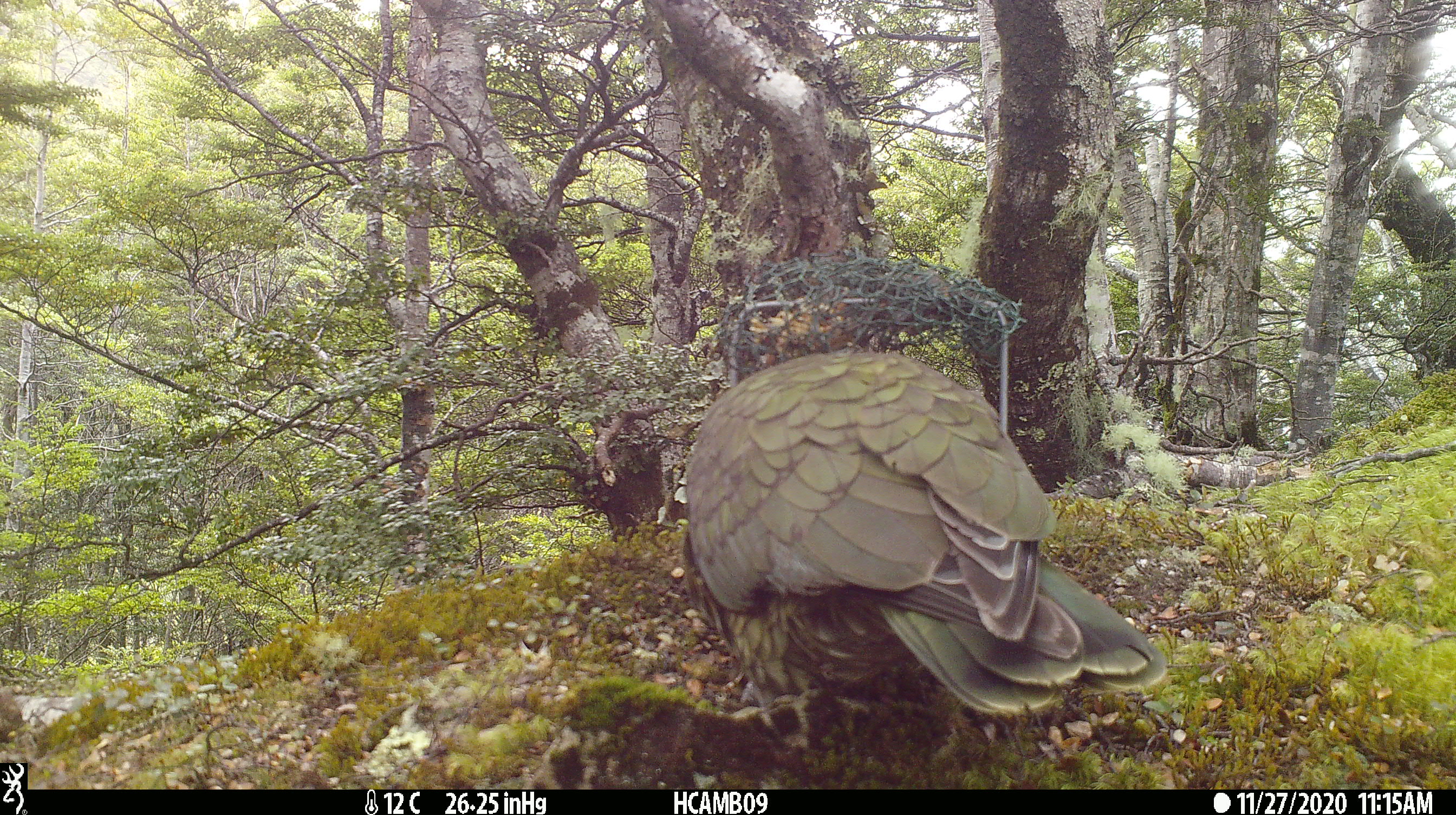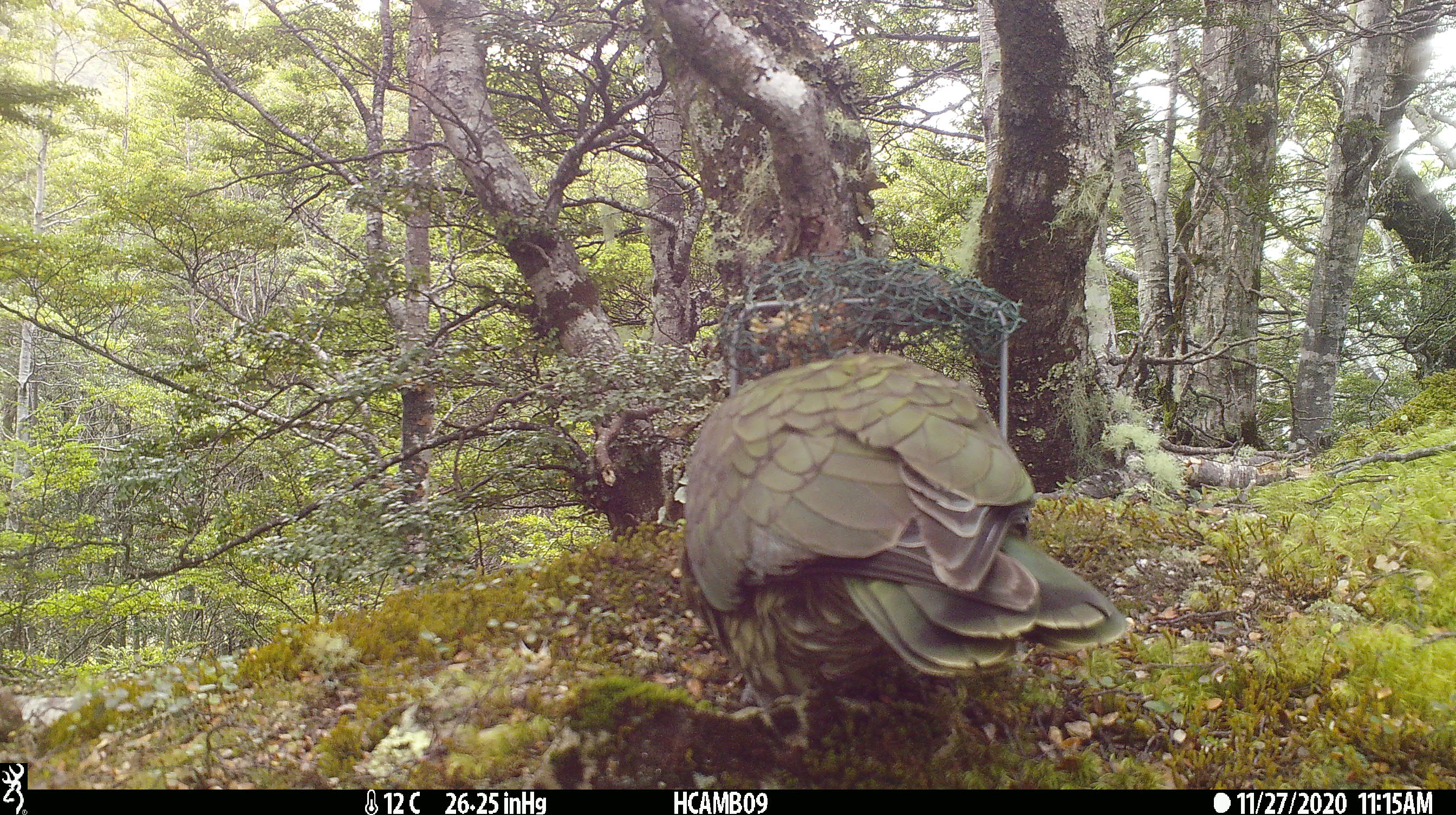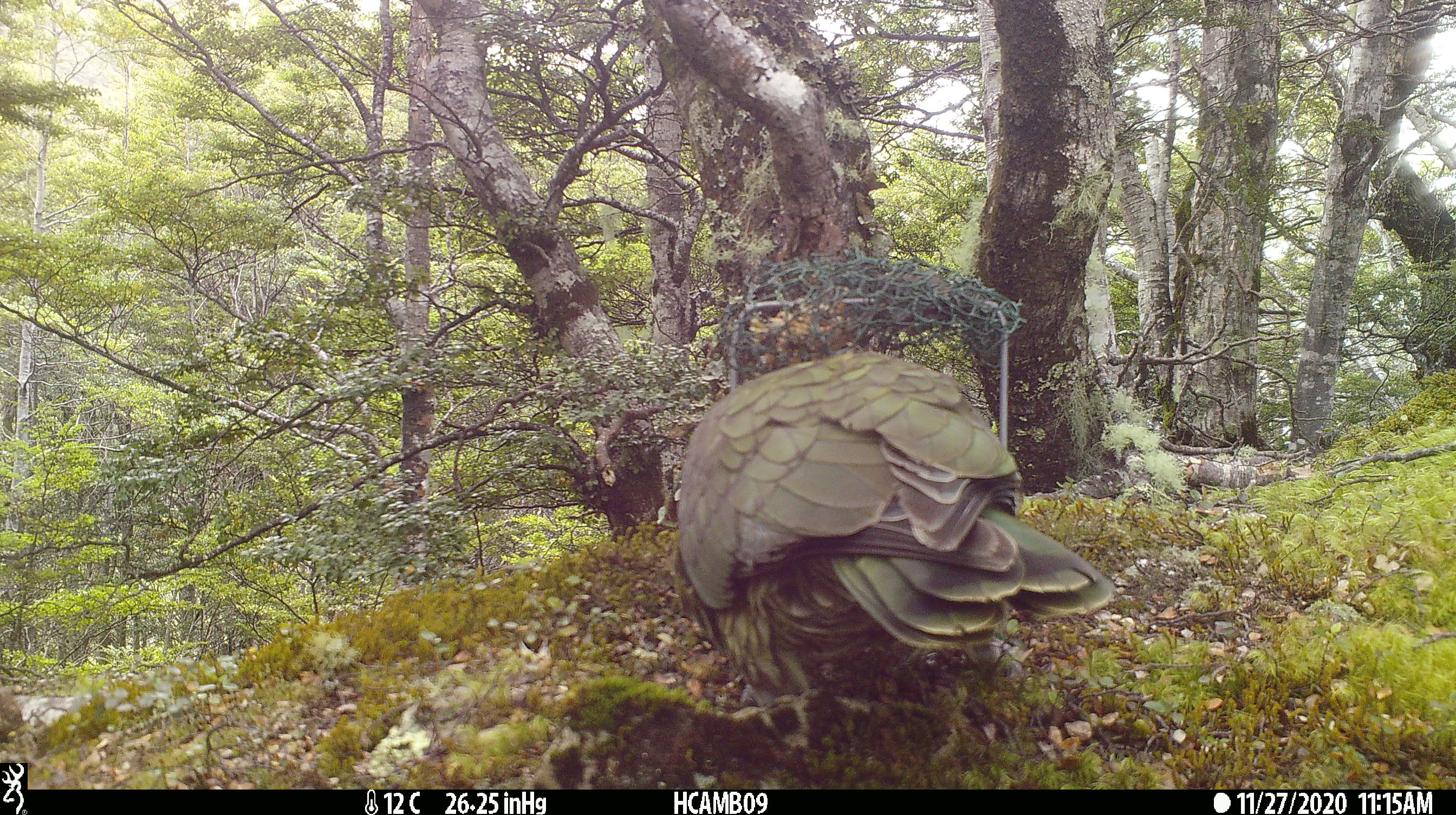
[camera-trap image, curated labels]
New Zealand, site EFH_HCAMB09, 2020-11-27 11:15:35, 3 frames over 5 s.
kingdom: Animalia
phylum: Chordata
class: Aves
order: Psittaciformes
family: Strigopidae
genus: Nestor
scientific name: Nestor notabilis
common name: kea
Kea (Nestor notabilis).